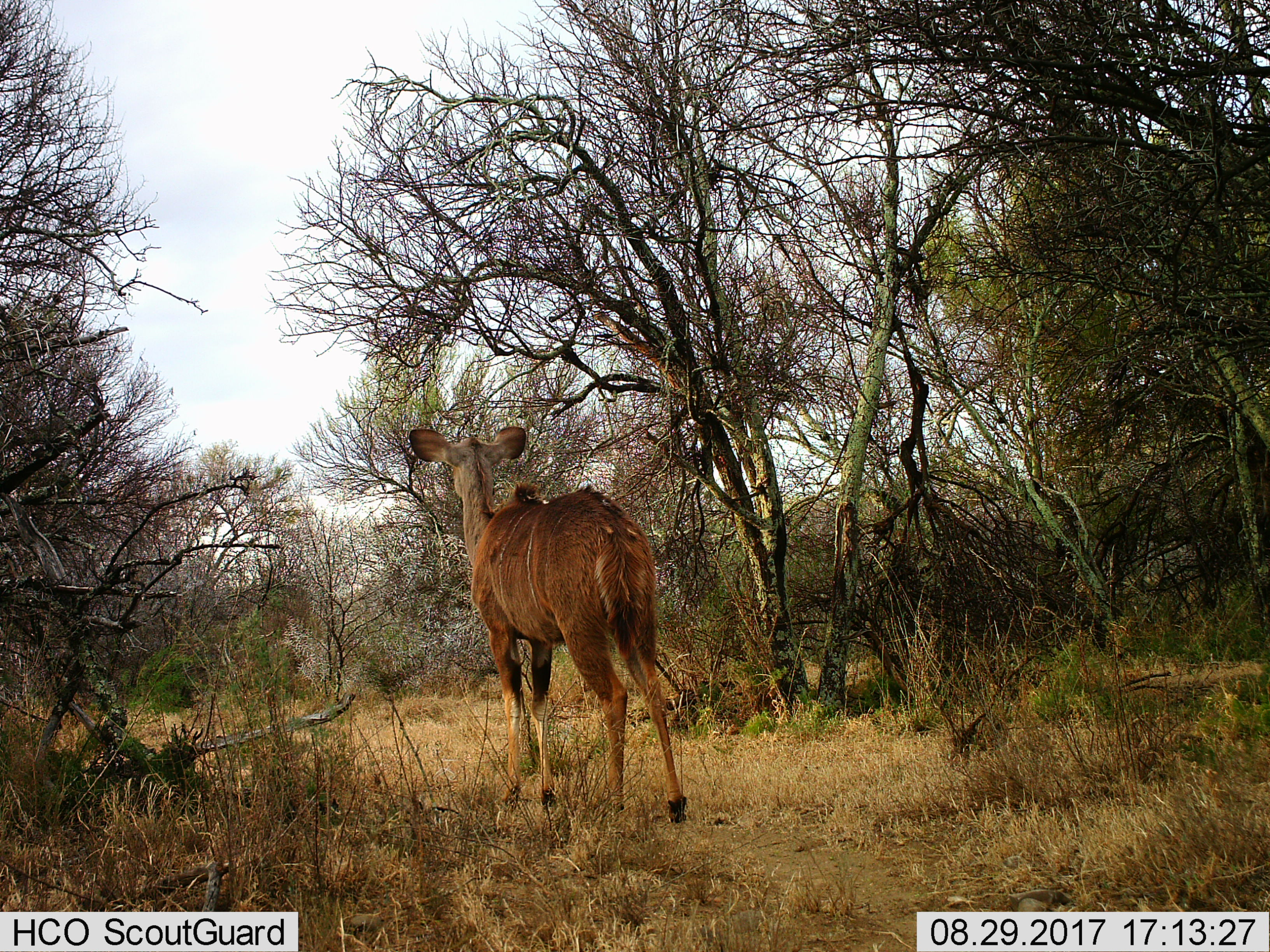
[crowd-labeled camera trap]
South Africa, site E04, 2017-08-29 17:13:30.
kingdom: Animalia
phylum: Chordata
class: Mammalia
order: Artiodactyla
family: Bovidae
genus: Tragelaphus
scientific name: Tragelaphus strepsiceros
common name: greater kudu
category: kudu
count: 1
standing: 80%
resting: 0%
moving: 20%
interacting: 0%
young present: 0%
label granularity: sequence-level